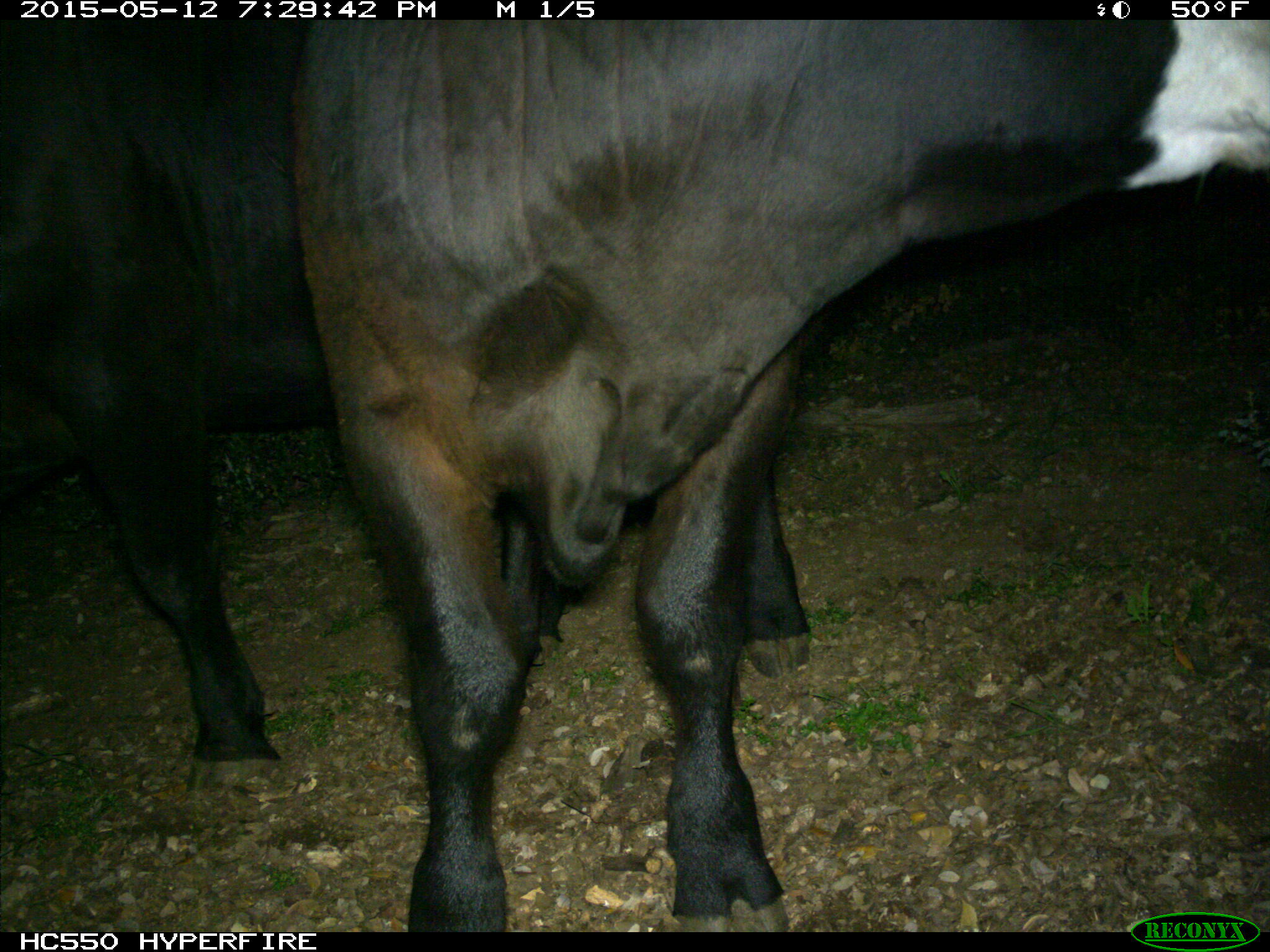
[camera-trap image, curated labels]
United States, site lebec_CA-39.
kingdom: Animalia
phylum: Chordata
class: Mammalia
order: Artiodactyla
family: Bovidae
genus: Bos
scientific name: Bos taurus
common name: domestic cow